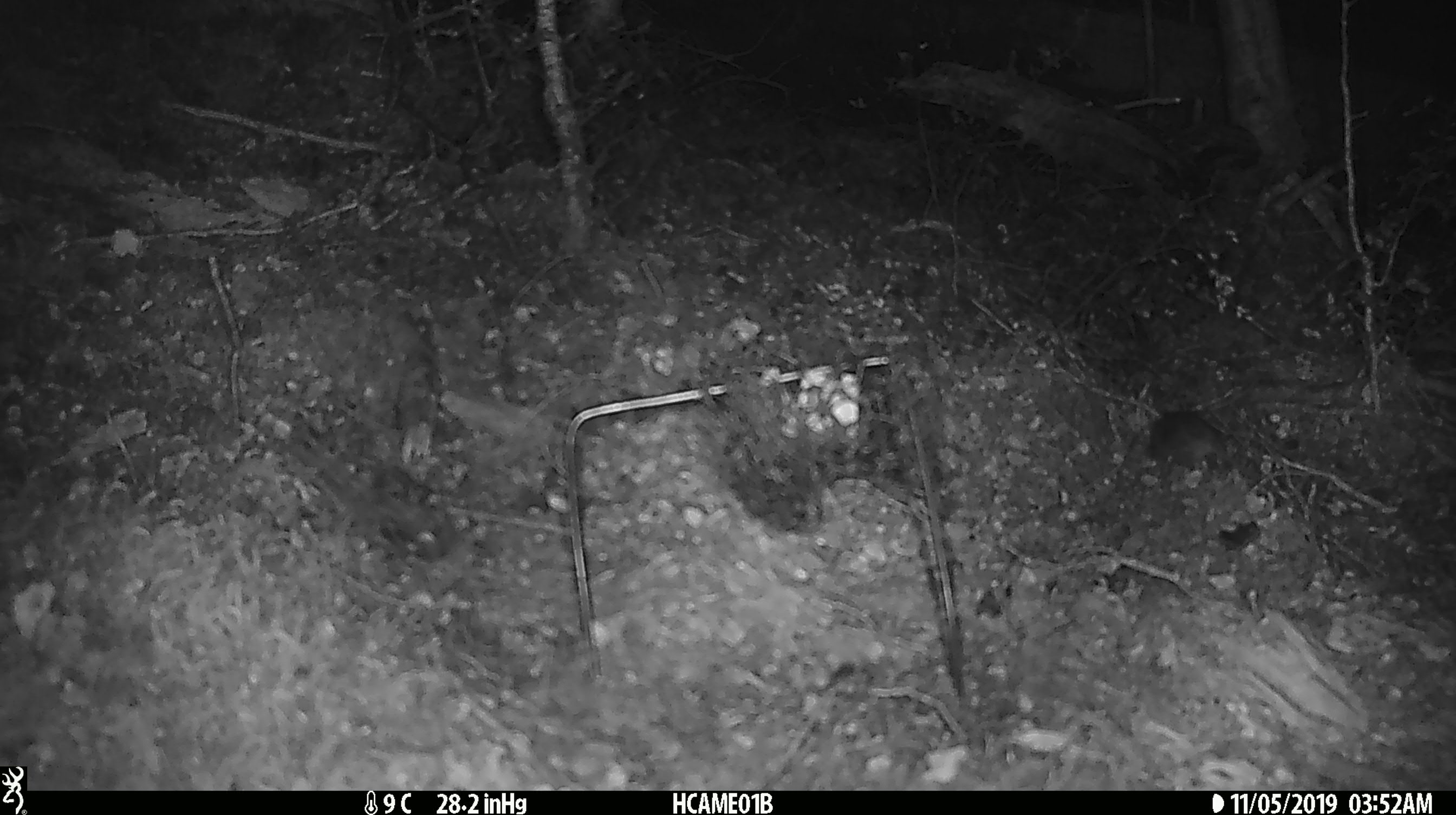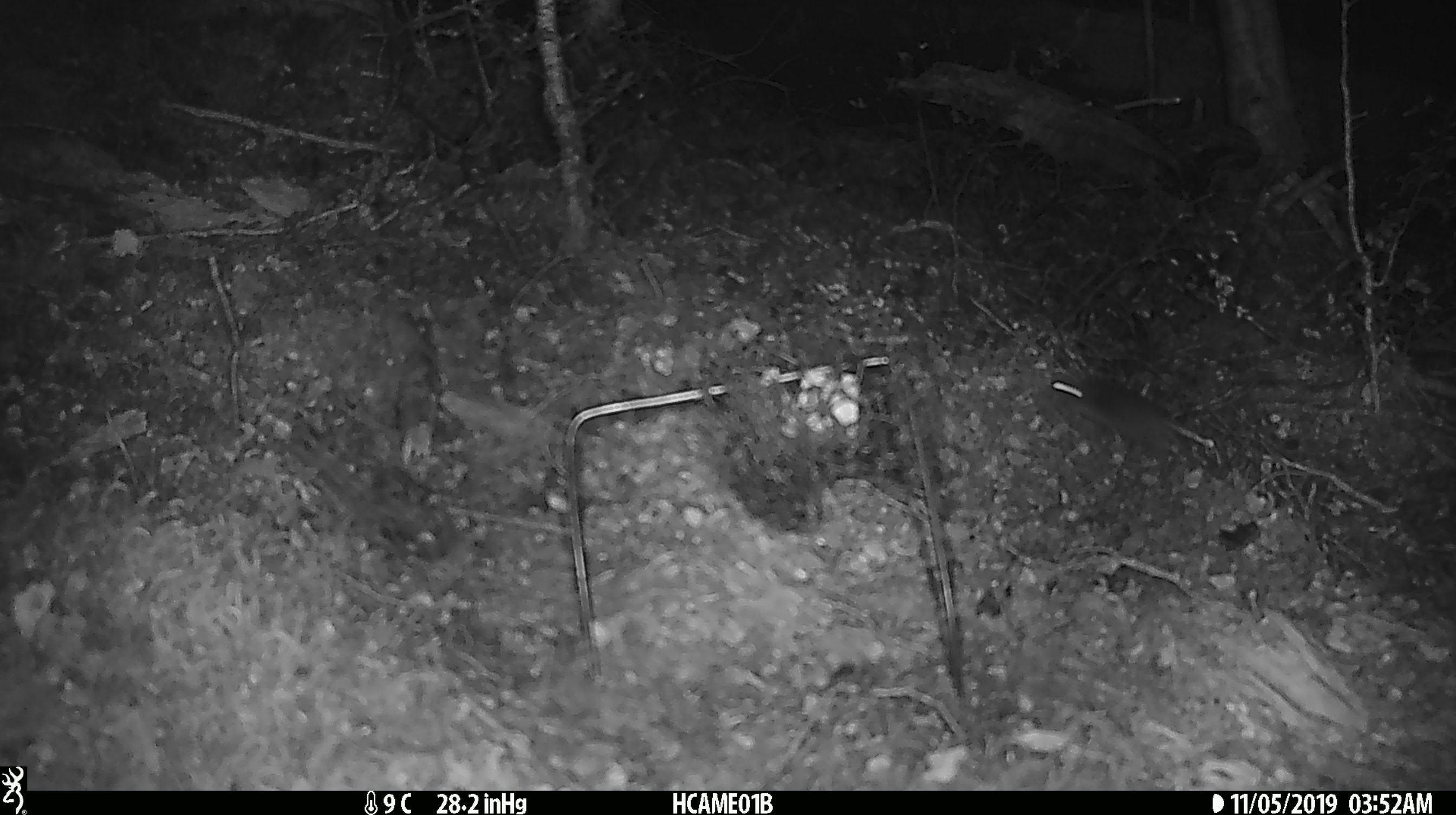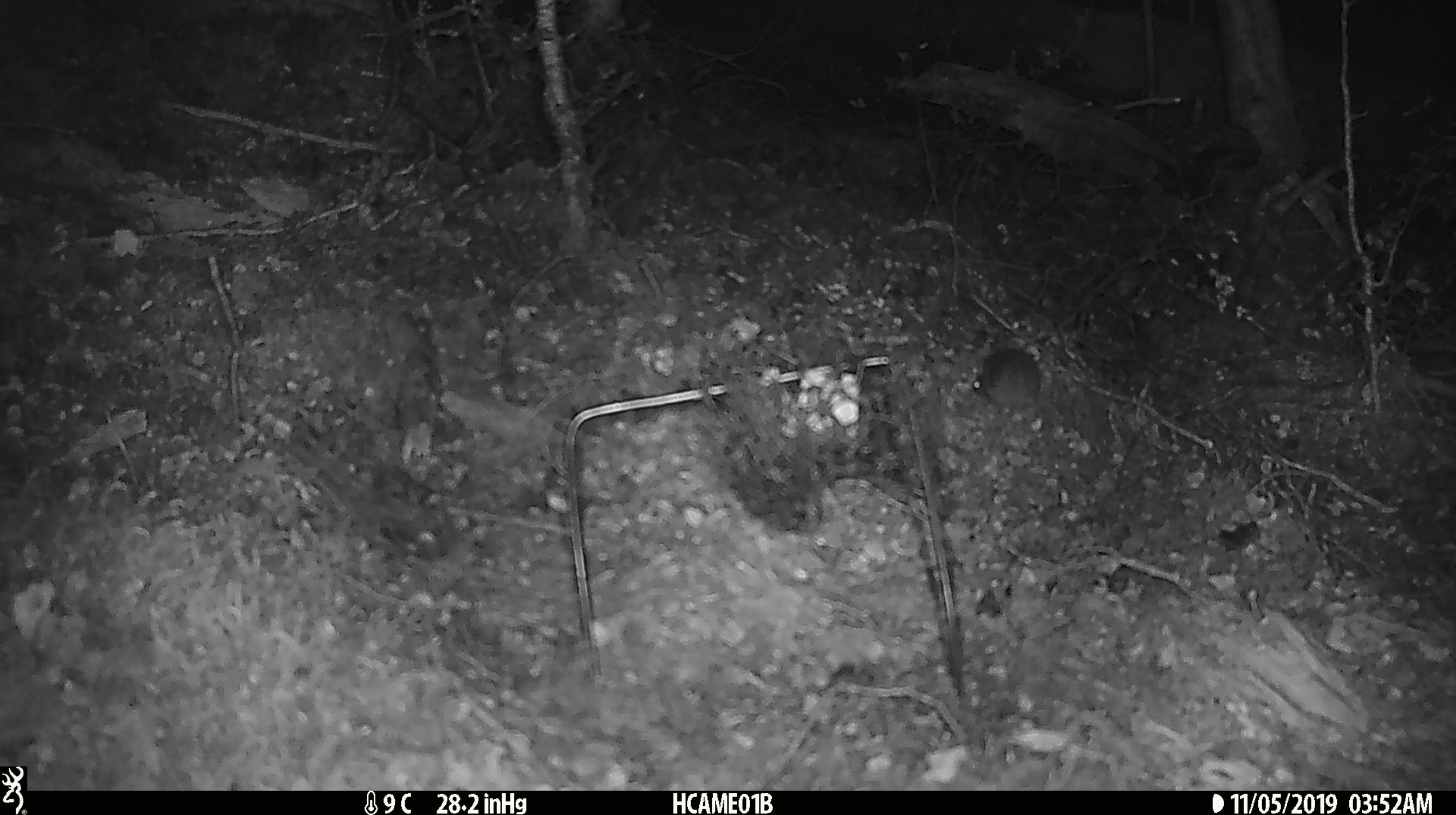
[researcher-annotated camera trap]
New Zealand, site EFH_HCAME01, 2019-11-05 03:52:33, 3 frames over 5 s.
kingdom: Animalia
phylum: Chordata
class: Mammalia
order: Rodentia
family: Muridae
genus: Mus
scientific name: Mus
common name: mouse